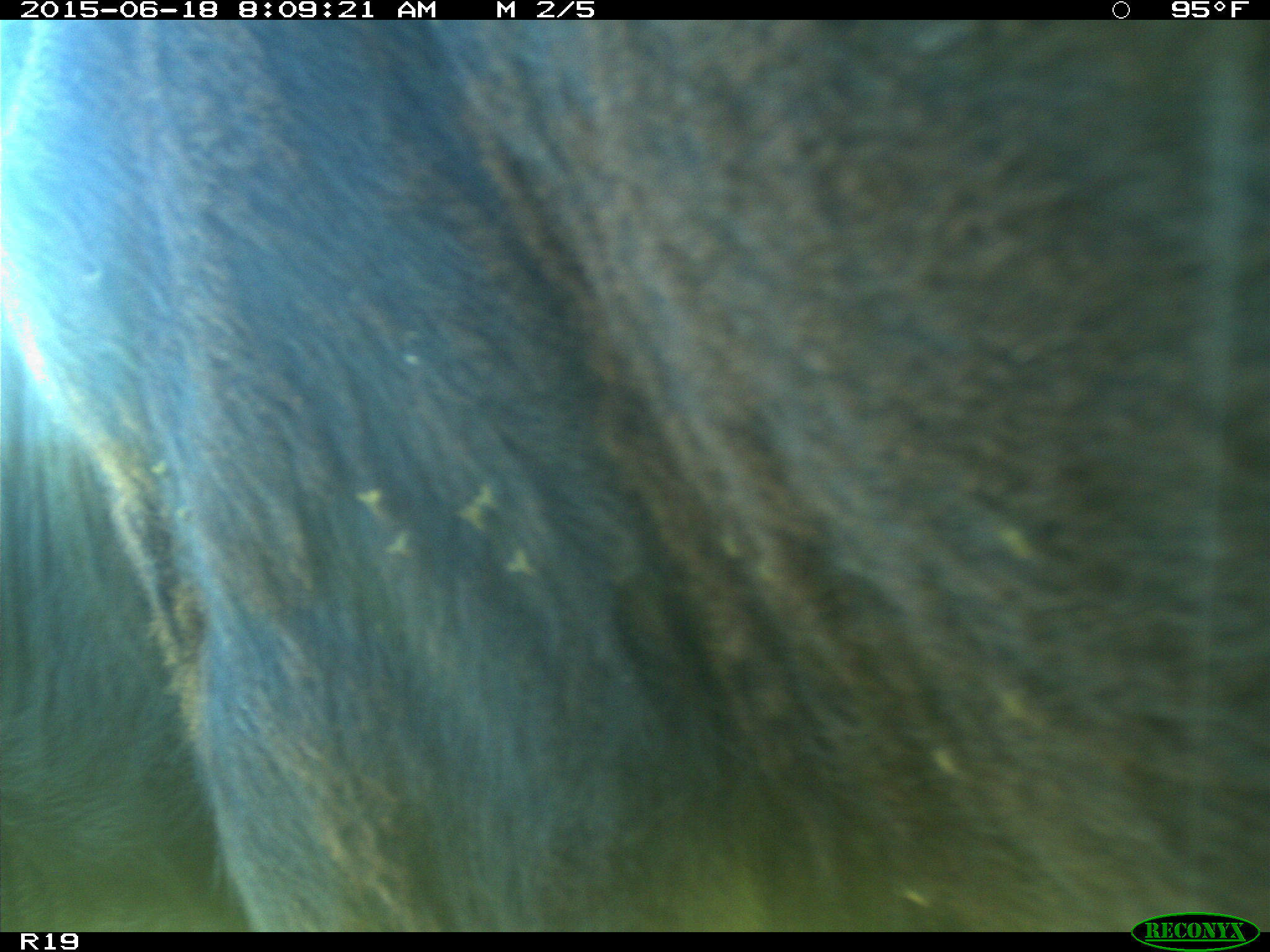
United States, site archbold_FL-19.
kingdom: Animalia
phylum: Chordata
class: Mammalia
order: Artiodactyla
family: Bovidae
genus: Bos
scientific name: Bos taurus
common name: domestic cow